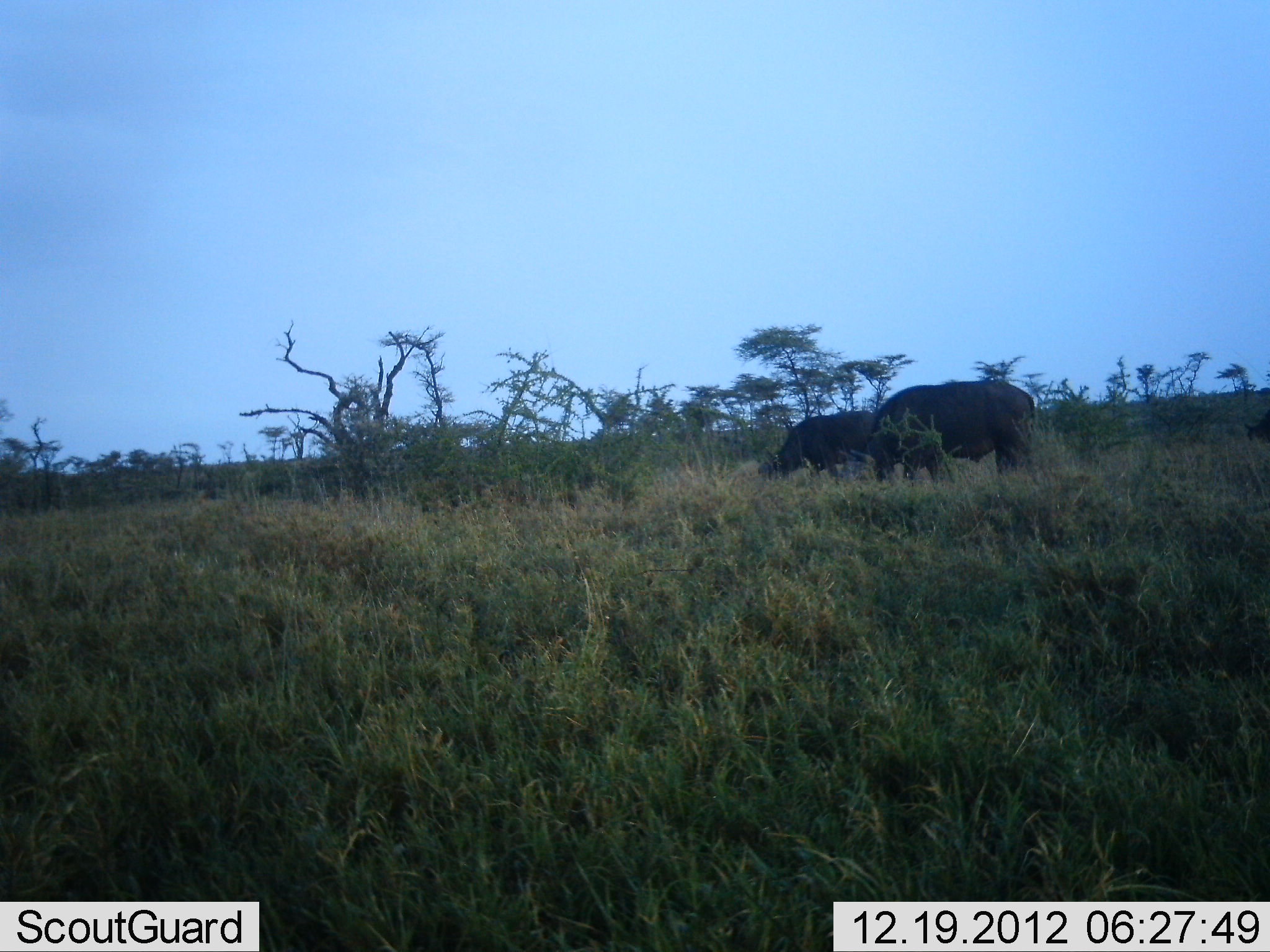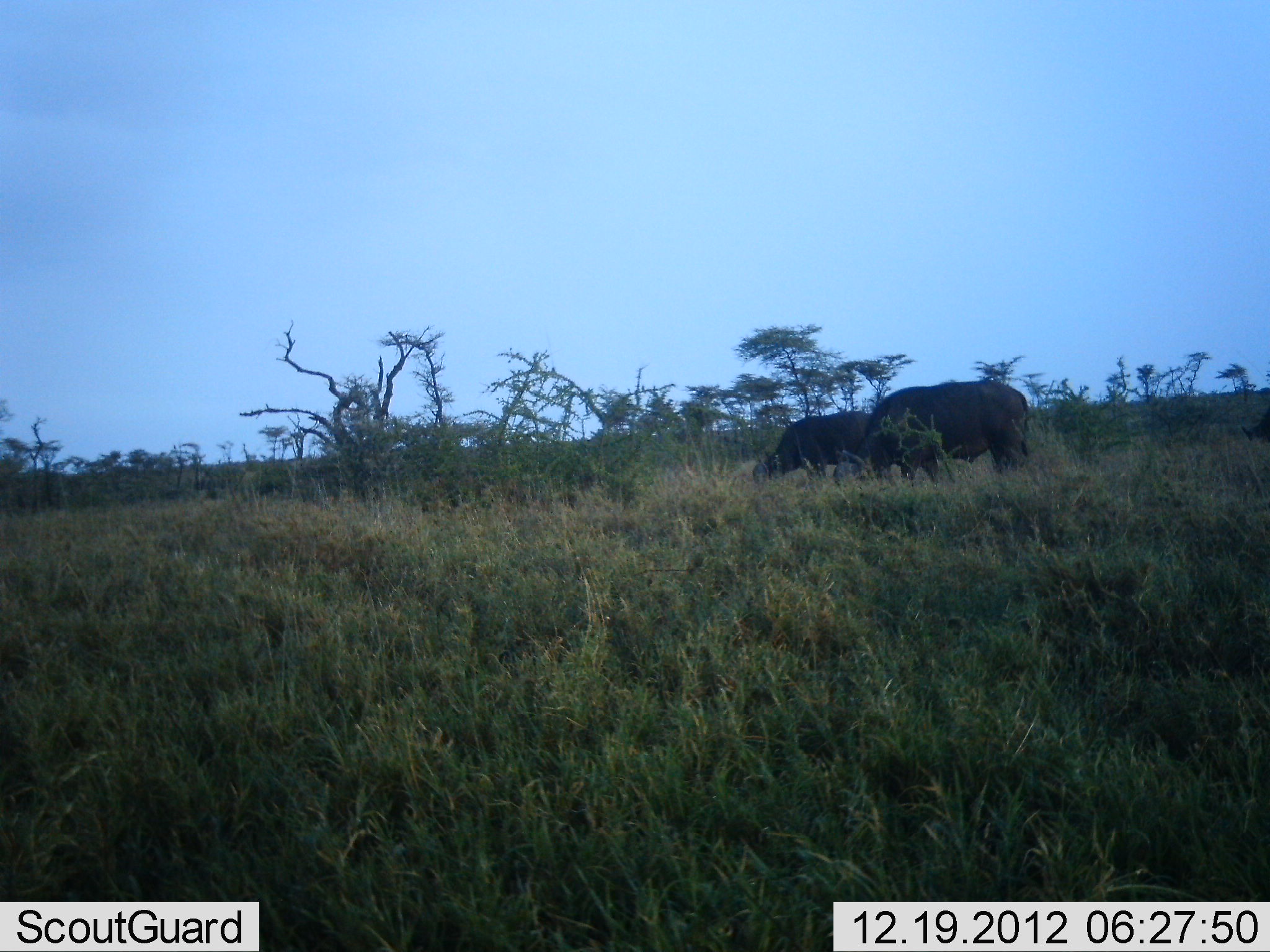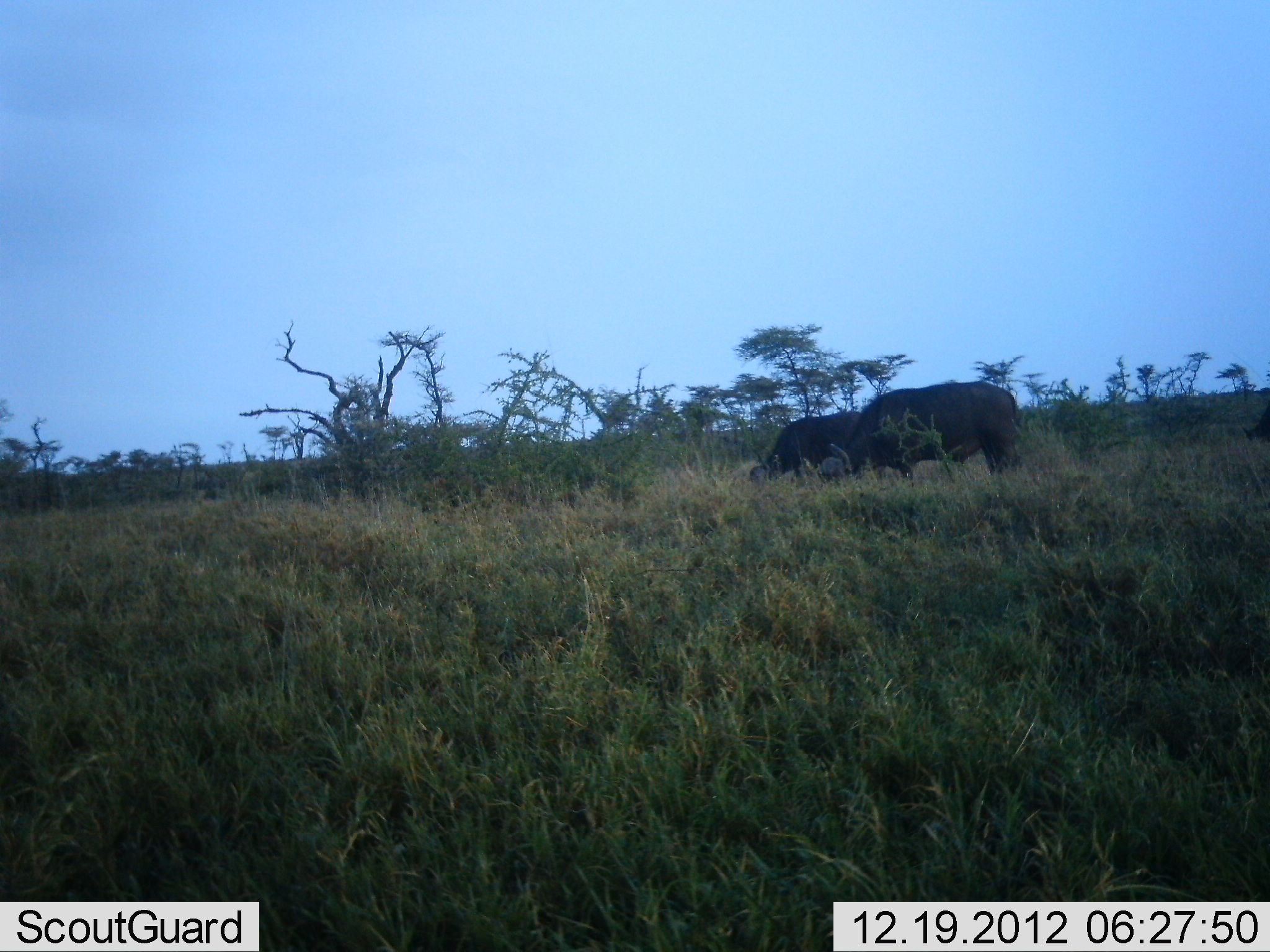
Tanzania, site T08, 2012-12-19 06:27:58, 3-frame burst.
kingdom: Animalia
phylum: Chordata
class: Mammalia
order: Artiodactyla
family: Bovidae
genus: Syncerus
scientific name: Syncerus caffer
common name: cape buffalo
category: buffalo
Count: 2.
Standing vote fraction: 33%.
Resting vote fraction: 0%.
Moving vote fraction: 0%.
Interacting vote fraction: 0%.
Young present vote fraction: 0%.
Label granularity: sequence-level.